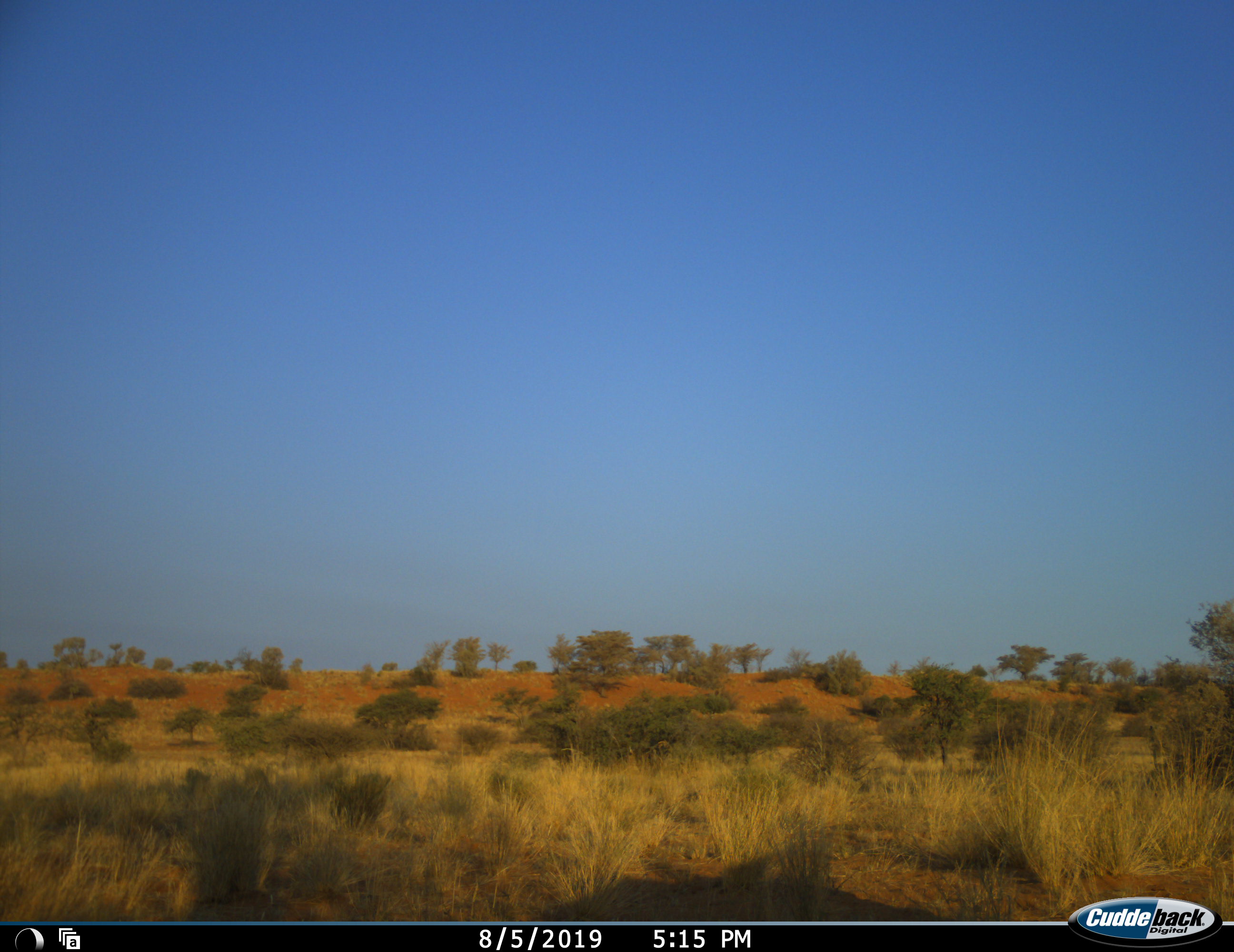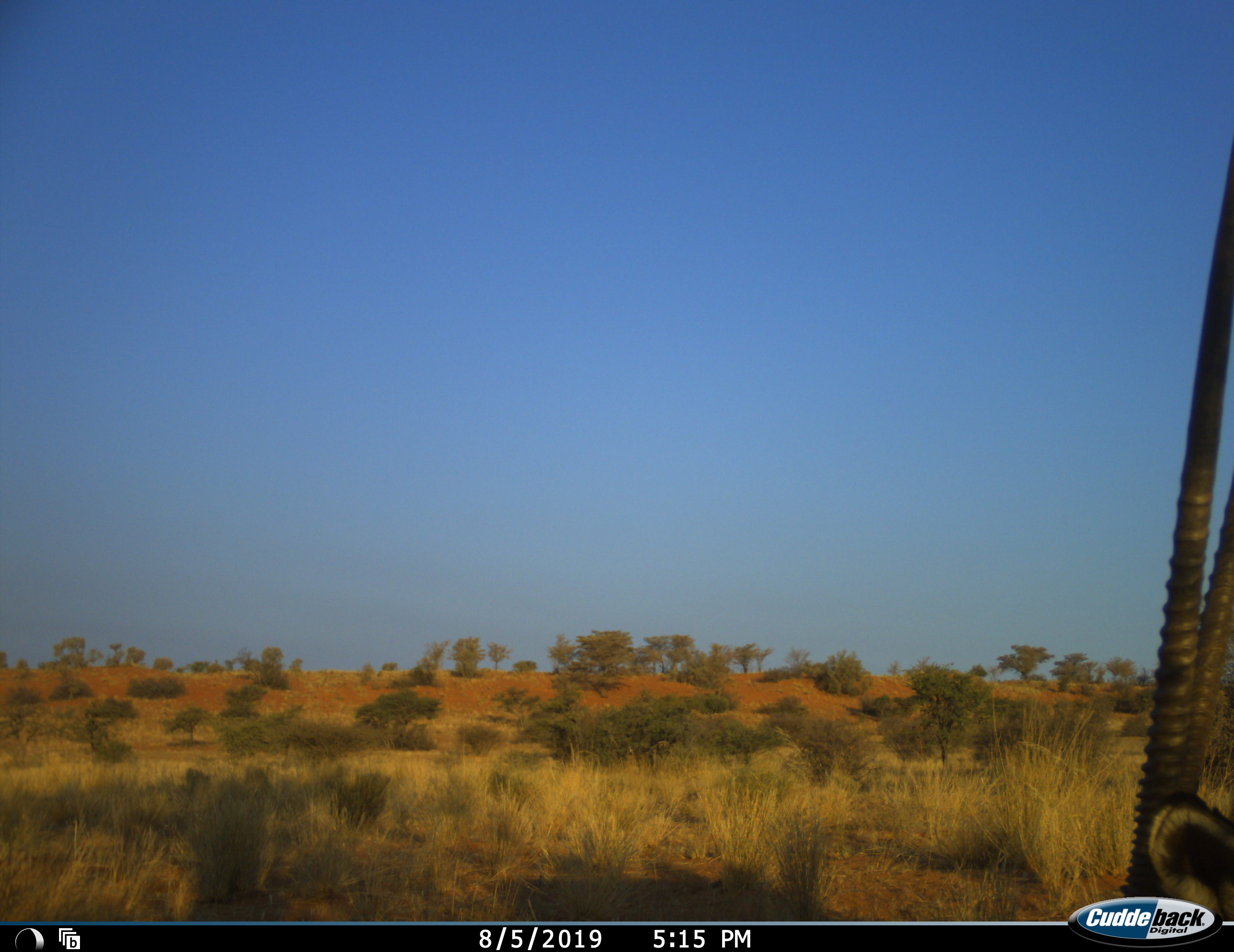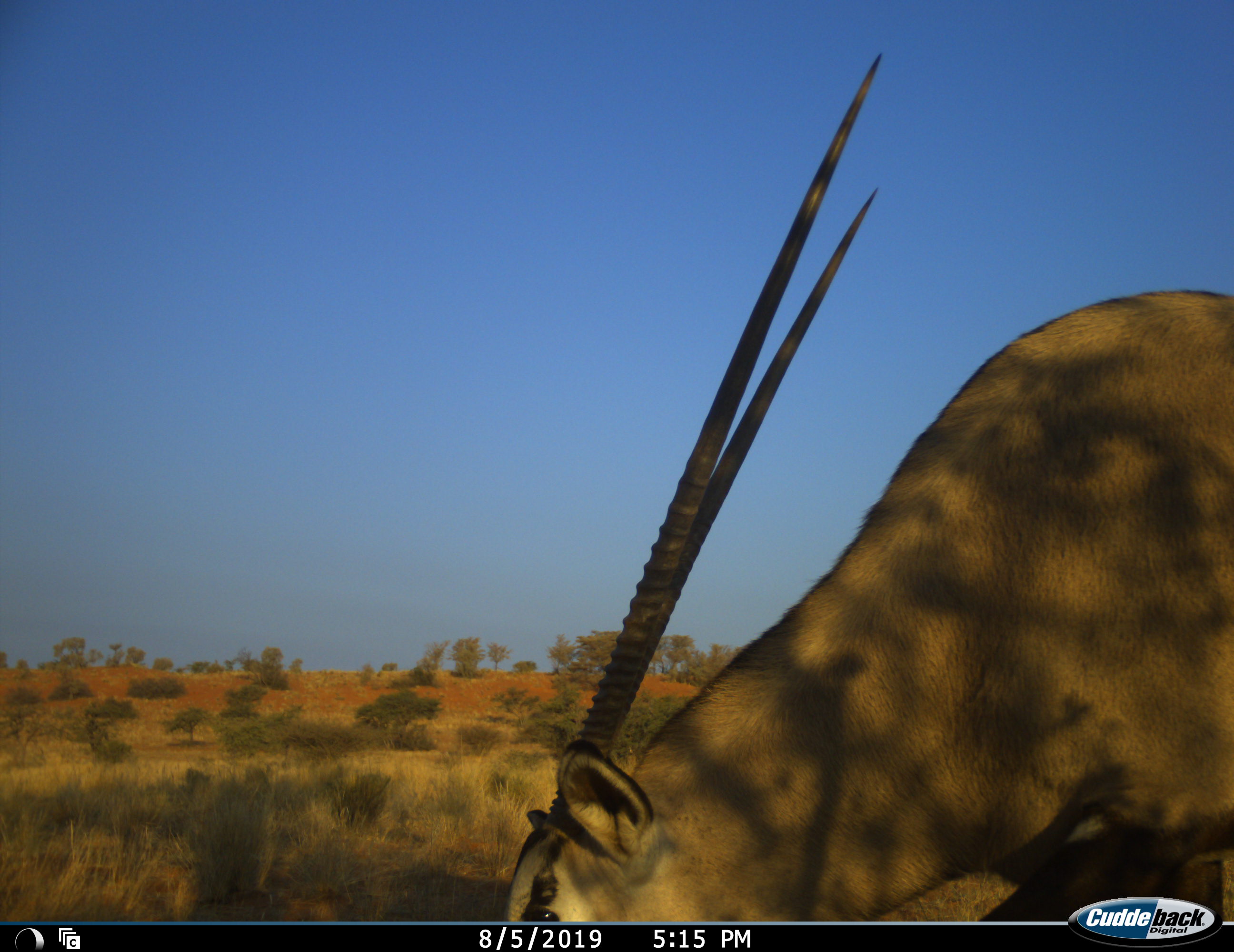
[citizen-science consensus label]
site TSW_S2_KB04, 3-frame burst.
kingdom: Animalia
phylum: Chordata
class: Mammalia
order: Artiodactyla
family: Bovidae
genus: Oryx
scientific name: Oryx gazella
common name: gemsbok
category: oryx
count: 1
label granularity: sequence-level